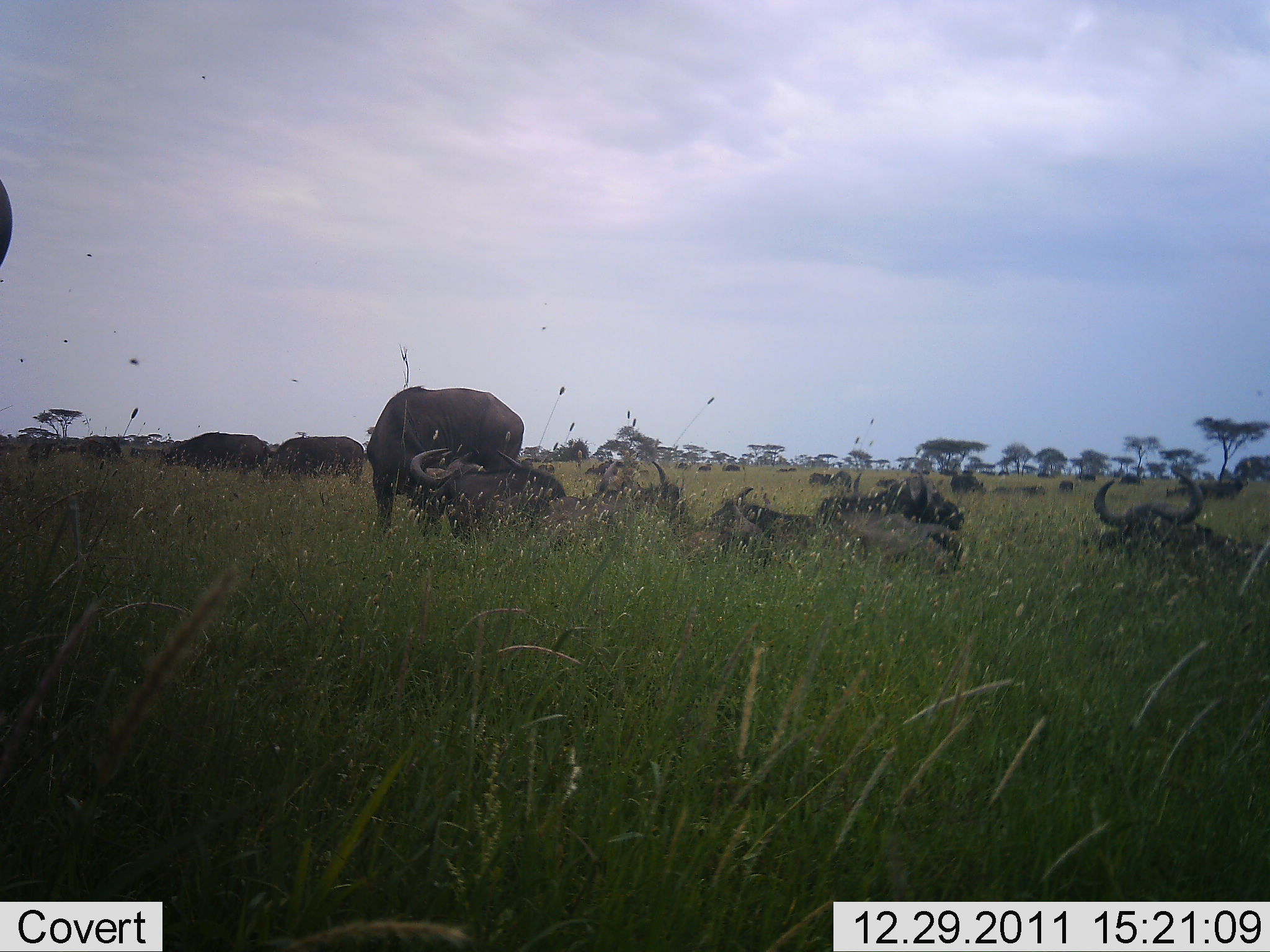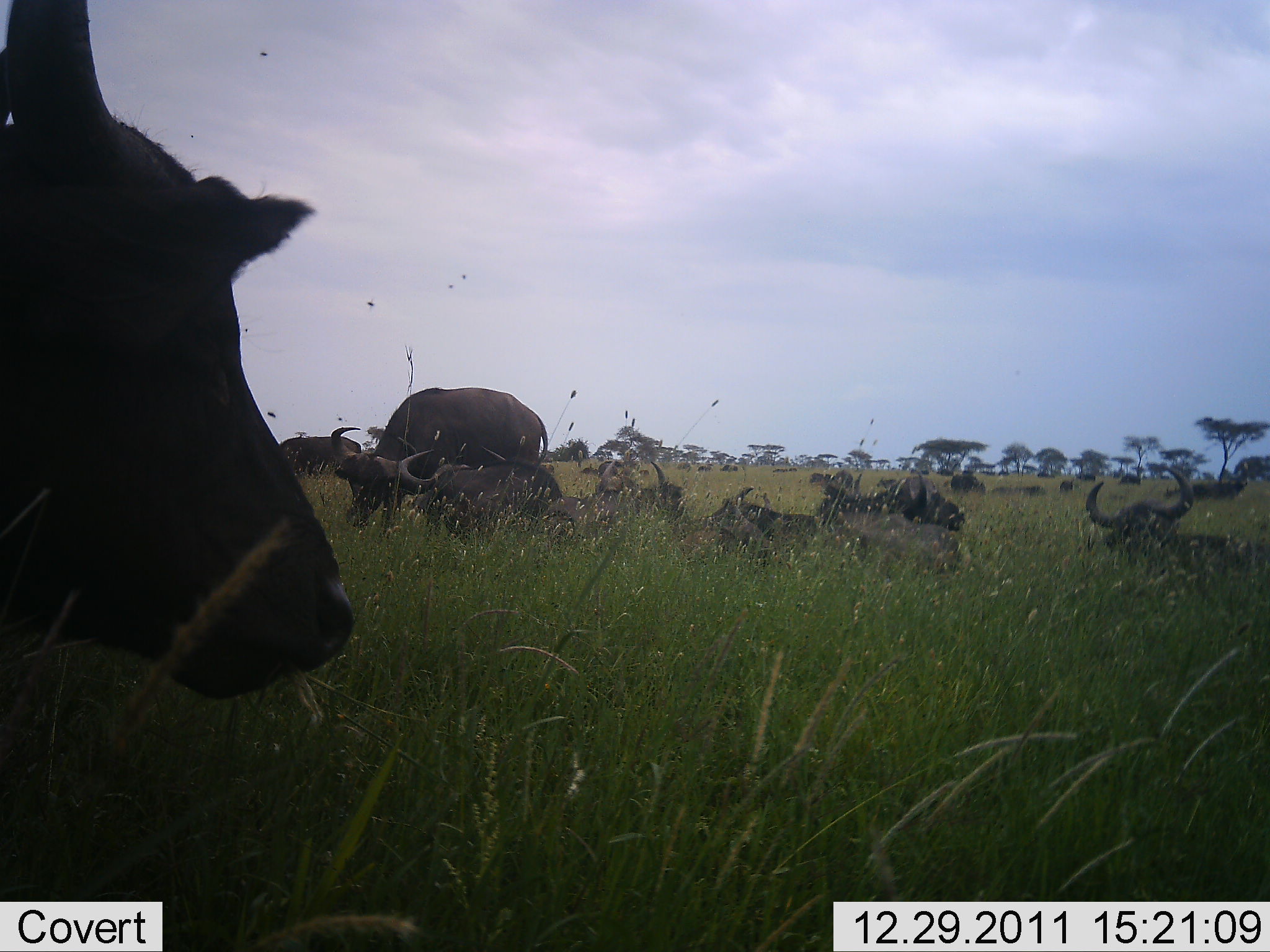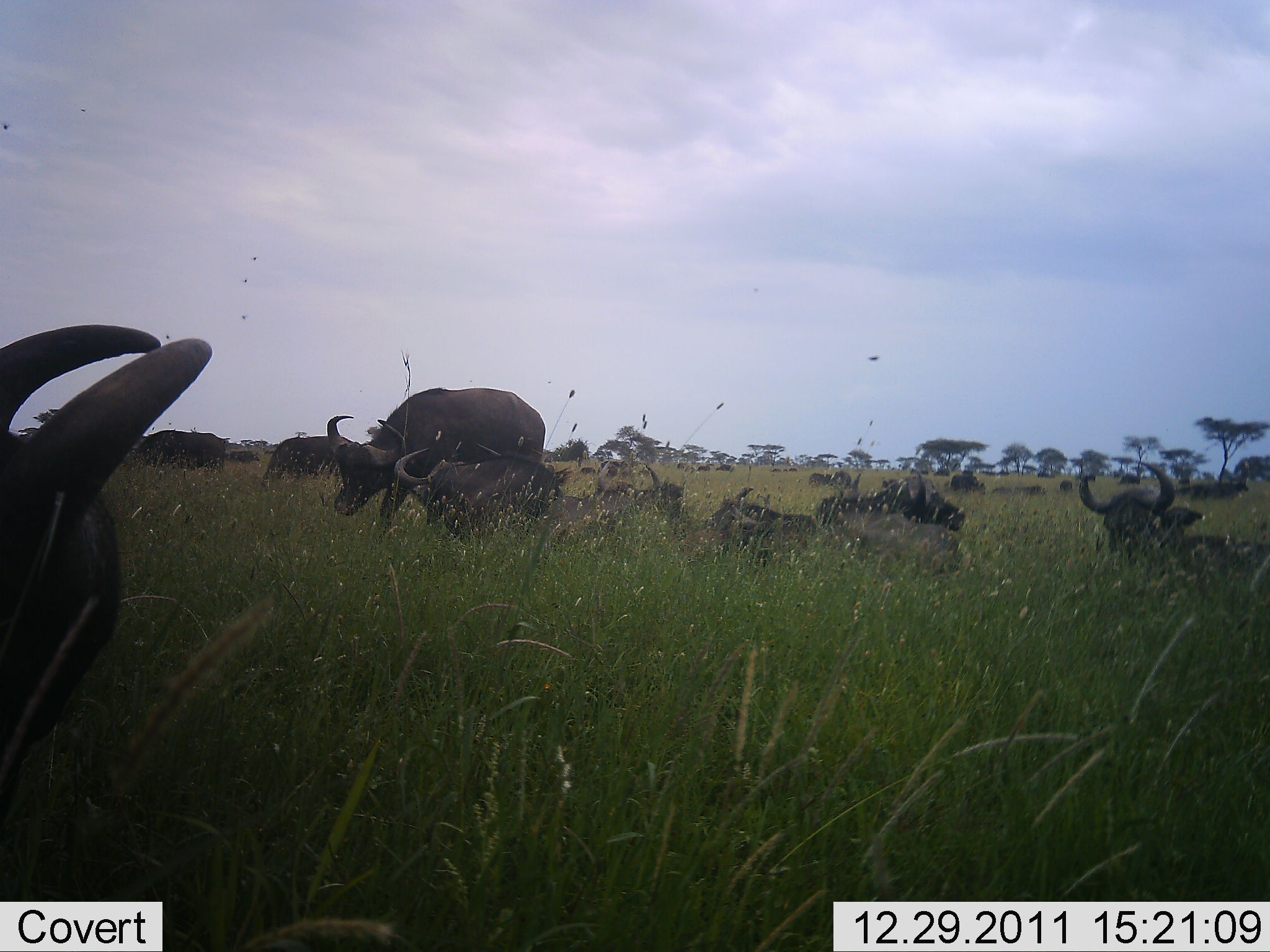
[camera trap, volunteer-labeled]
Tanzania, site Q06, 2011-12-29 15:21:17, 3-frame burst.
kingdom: Animalia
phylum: Chordata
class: Mammalia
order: Artiodactyla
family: Bovidae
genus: Syncerus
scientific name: Syncerus caffer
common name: cape buffalo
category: buffalo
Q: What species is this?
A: Buffalo (cape buffalo) (Syncerus caffer).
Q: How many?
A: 11-50.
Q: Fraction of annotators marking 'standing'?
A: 40%.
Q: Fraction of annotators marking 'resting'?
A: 80%.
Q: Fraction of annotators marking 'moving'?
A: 33%.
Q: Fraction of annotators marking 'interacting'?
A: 20%.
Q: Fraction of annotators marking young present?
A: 0%.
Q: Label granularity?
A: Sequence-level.